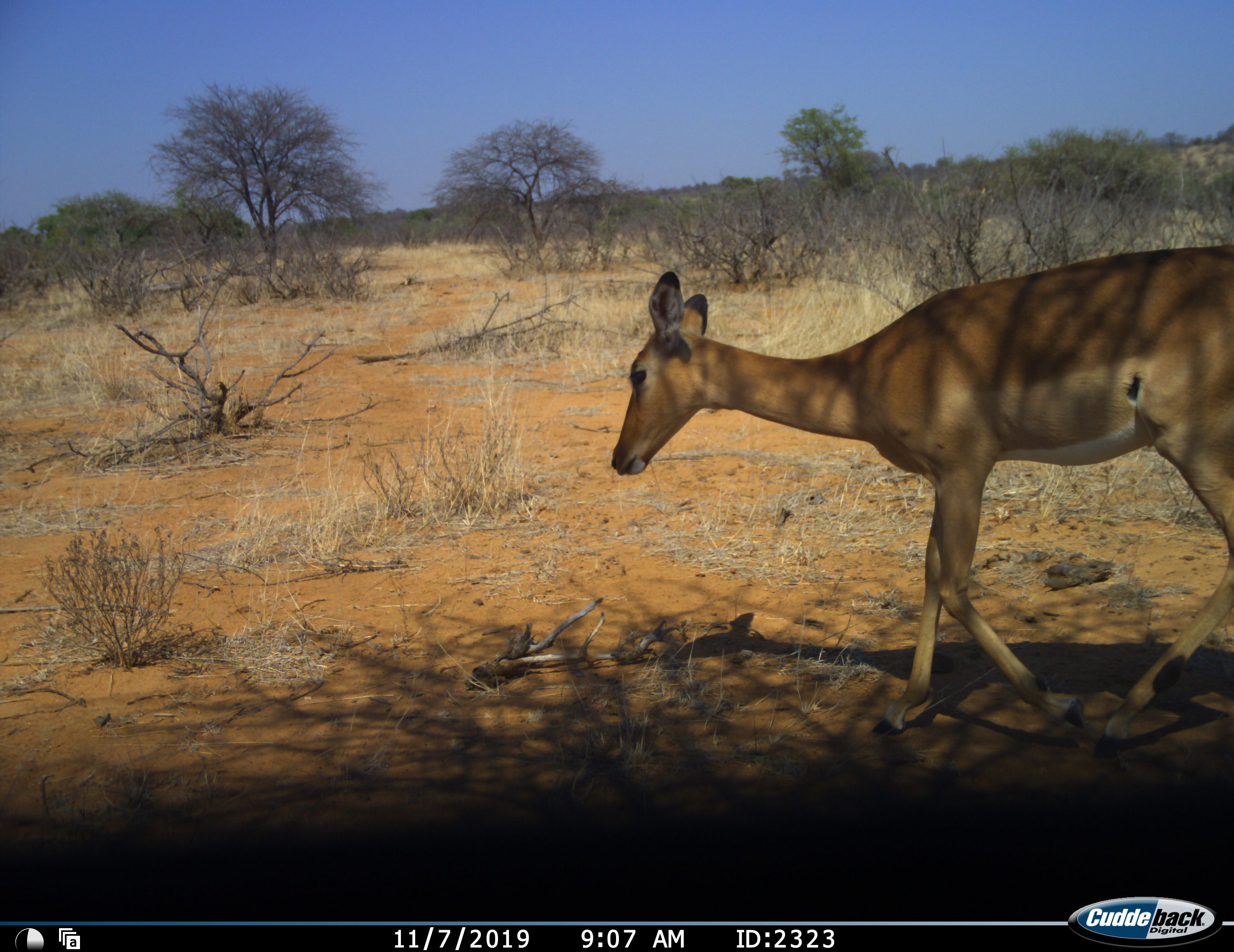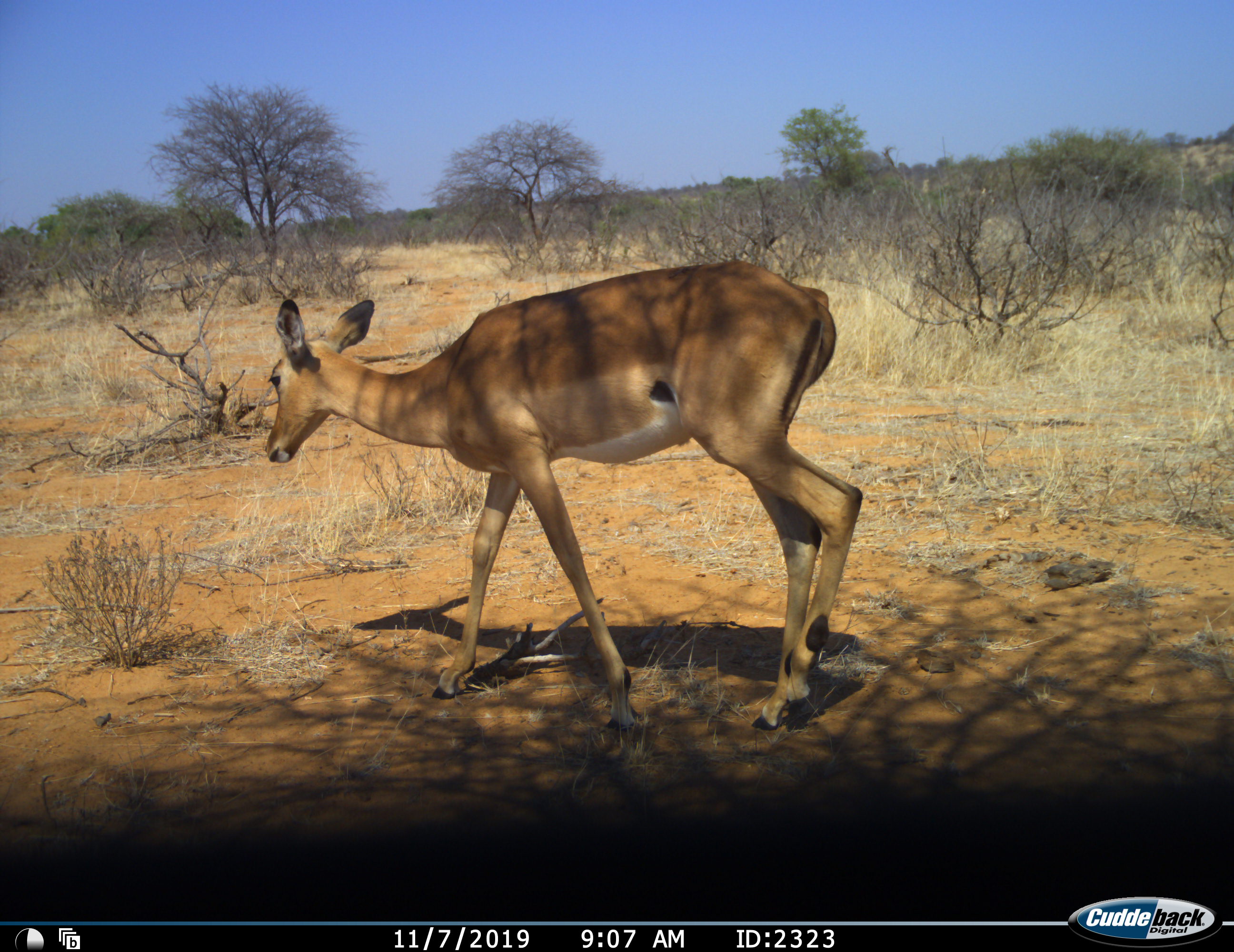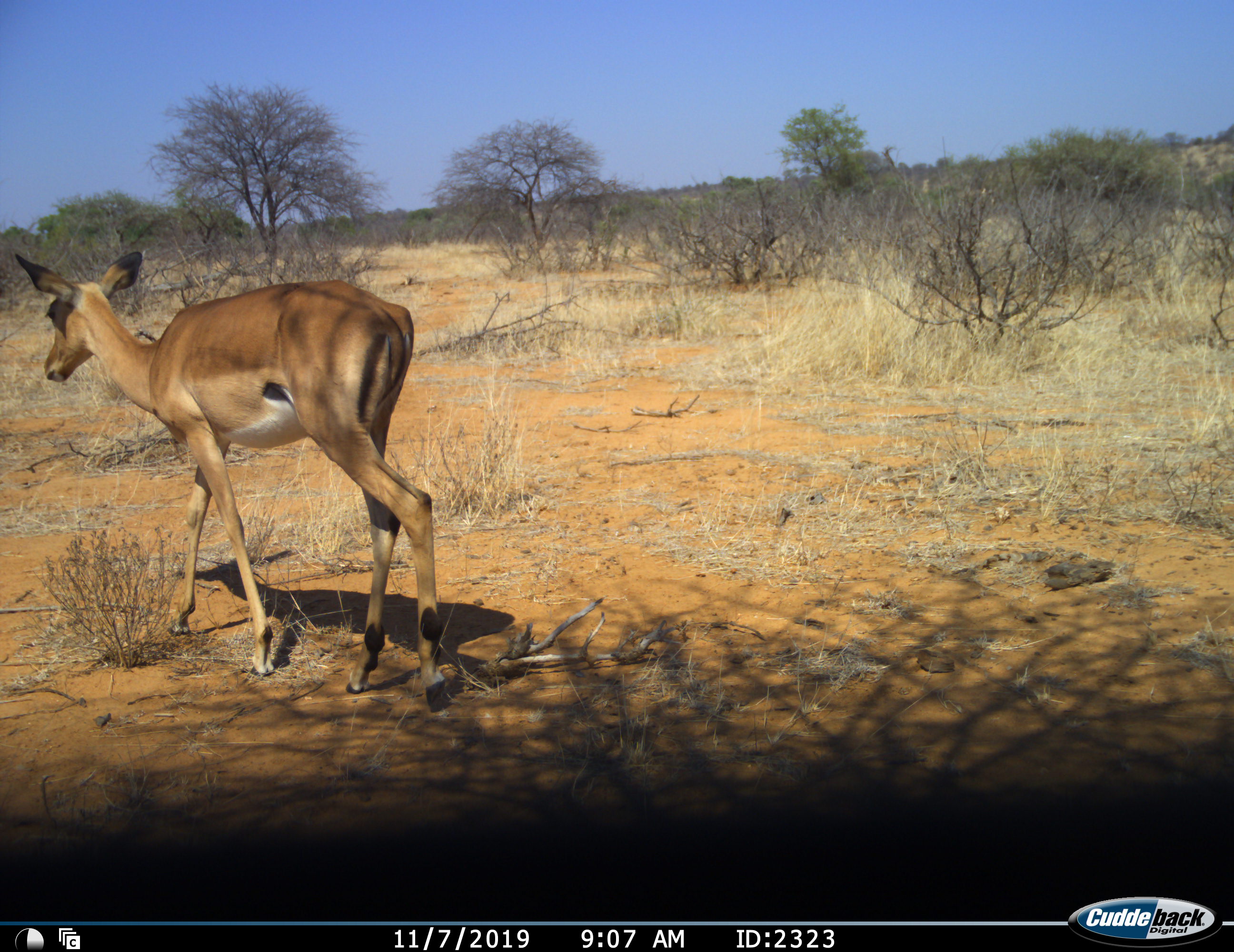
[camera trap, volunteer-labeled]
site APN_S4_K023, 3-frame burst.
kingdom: Animalia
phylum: Chordata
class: Mammalia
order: Artiodactyla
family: Bovidae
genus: Aepyceros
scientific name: Aepyceros melampus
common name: impala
Impala (Aepyceros melampus), count 1. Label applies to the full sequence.